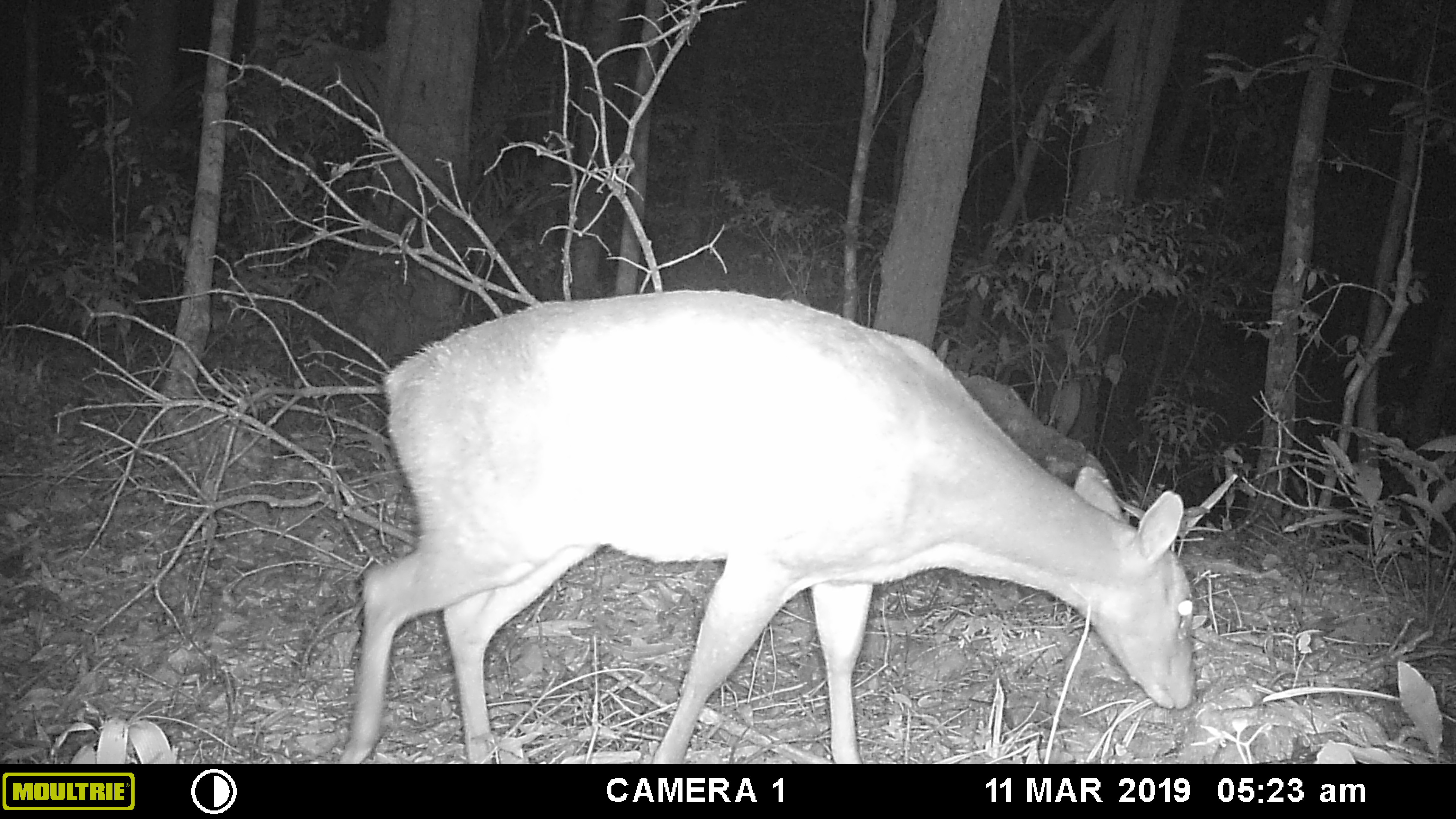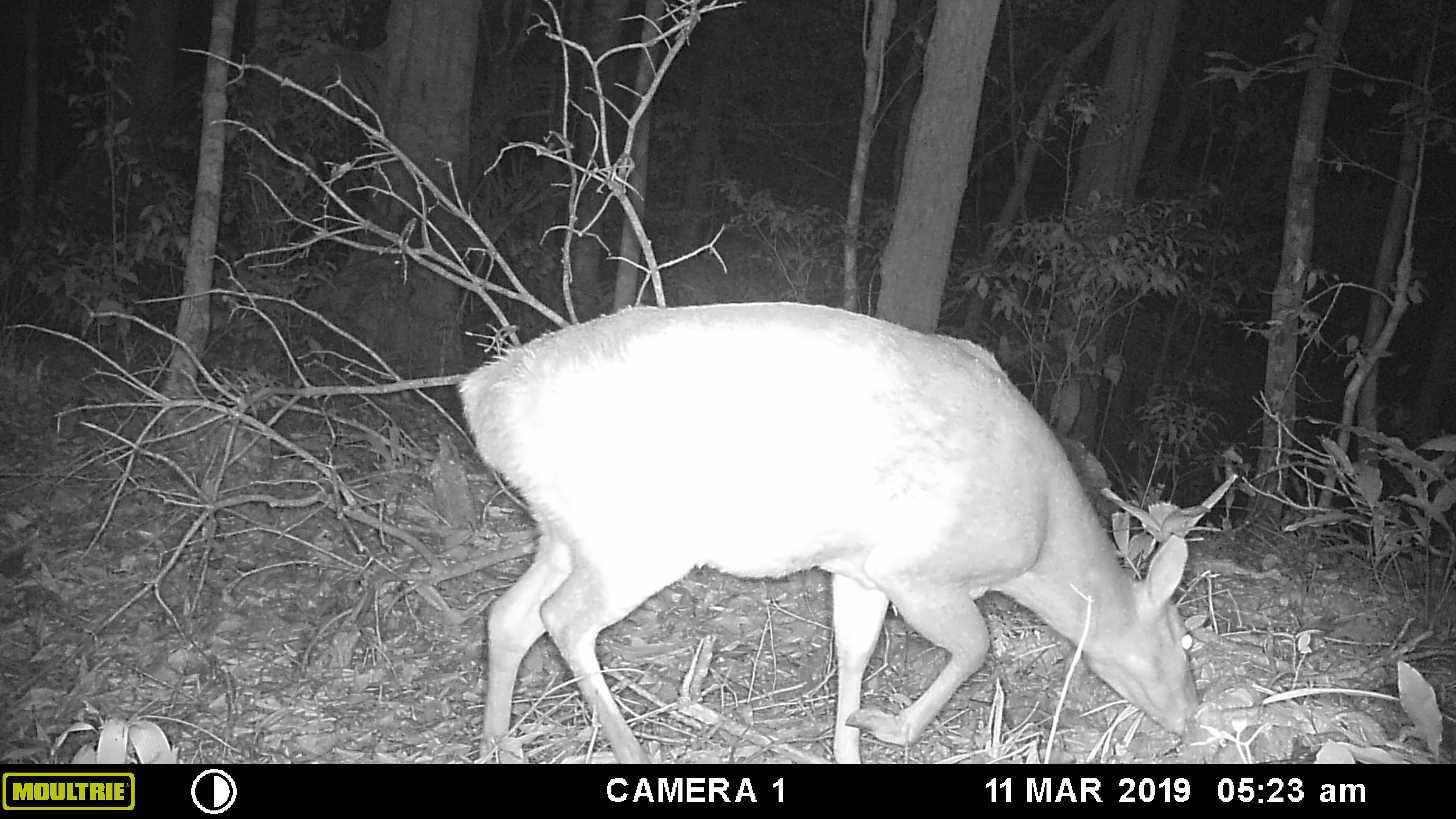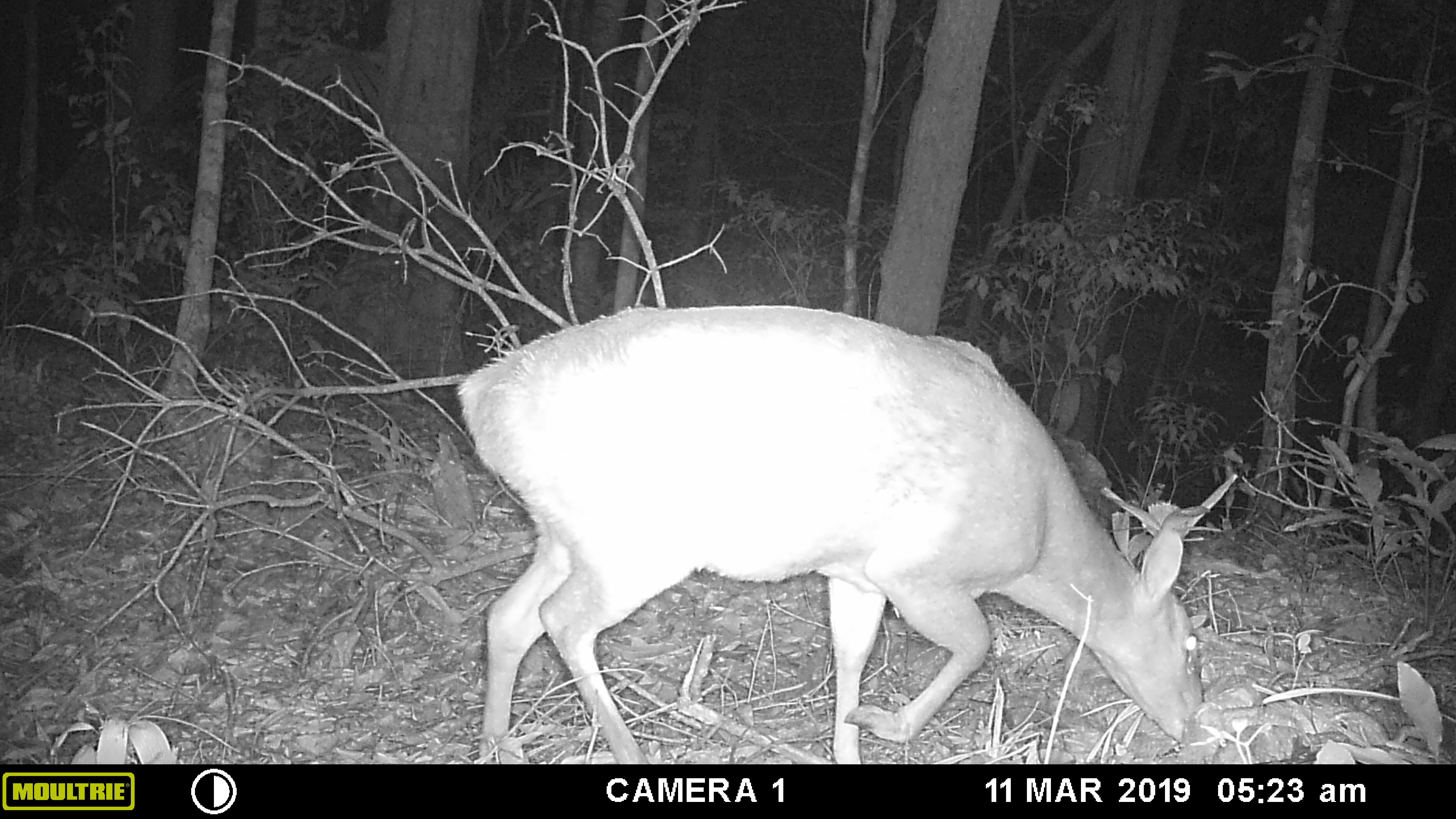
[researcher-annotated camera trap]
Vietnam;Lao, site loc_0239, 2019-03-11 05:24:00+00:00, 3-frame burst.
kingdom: Animalia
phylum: Chordata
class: Mammalia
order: Artiodactyla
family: Cervidae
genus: Muntiacus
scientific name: Muntiacus vuquangensis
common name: large-antlered muntjac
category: large antlered muntjac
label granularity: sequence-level